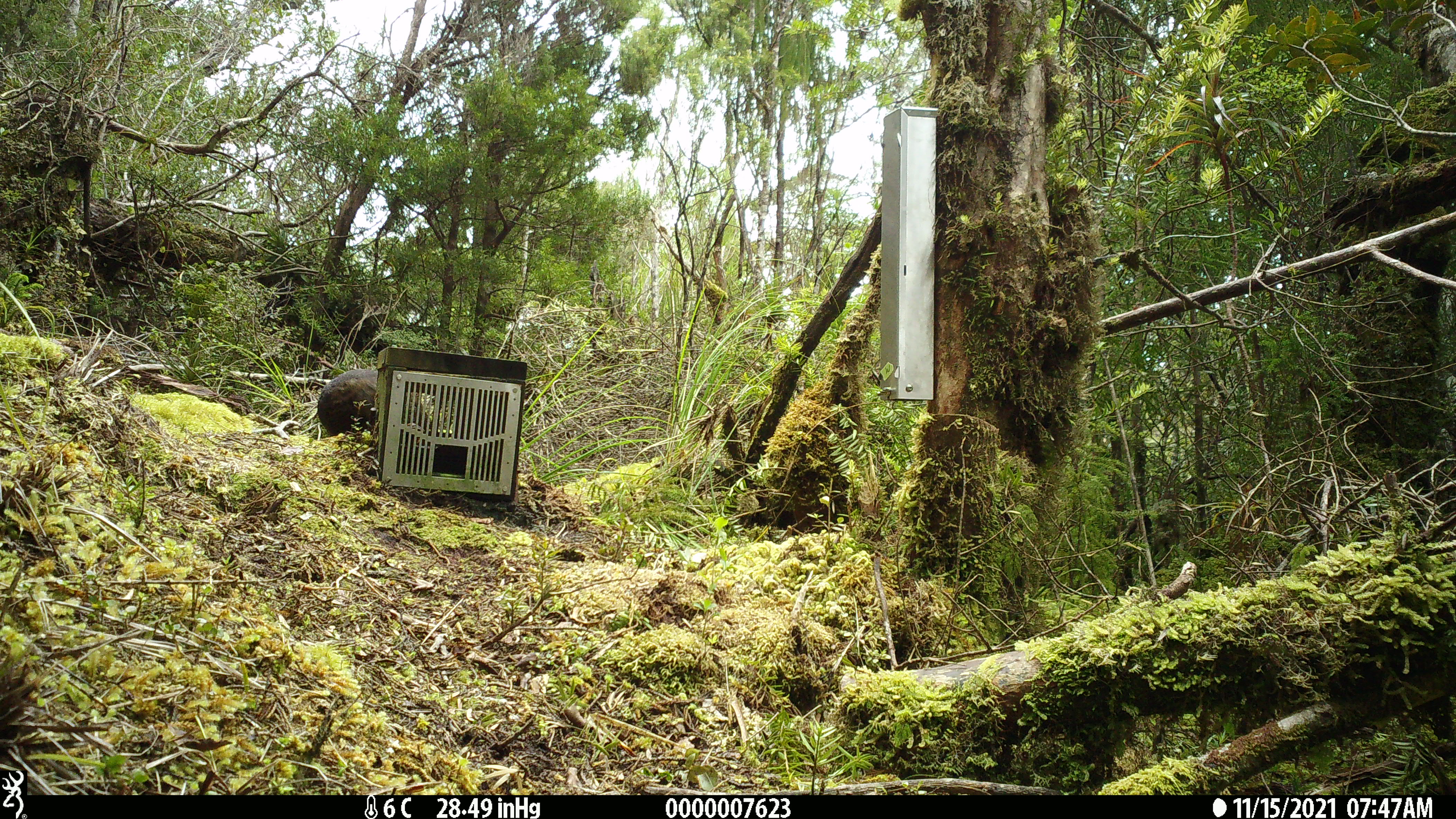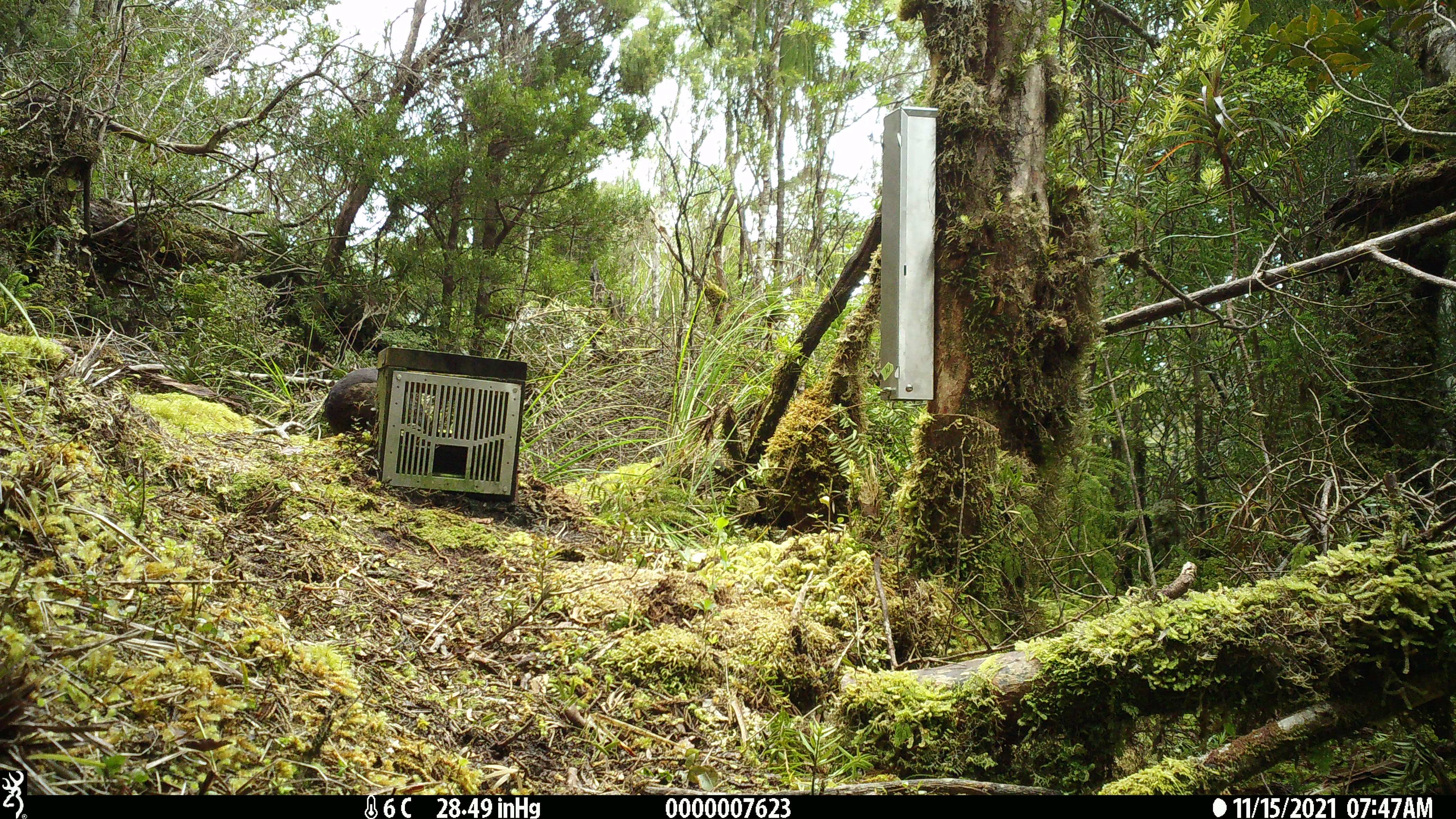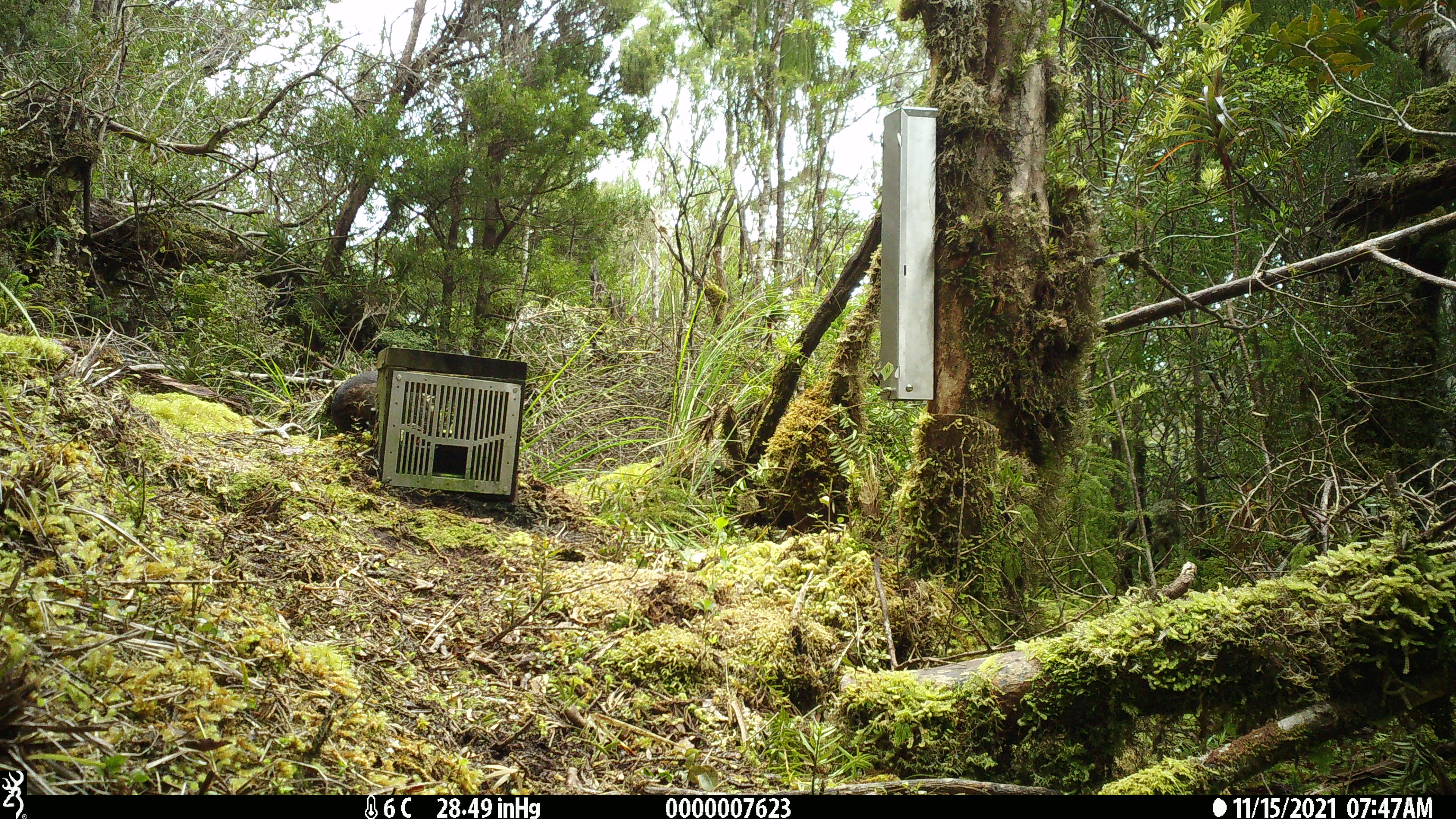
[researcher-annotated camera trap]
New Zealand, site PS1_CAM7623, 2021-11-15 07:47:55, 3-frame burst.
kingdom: Animalia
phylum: Chordata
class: Aves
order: Gruiformes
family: Rallidae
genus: Gallirallus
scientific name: Gallirallus australis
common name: weka